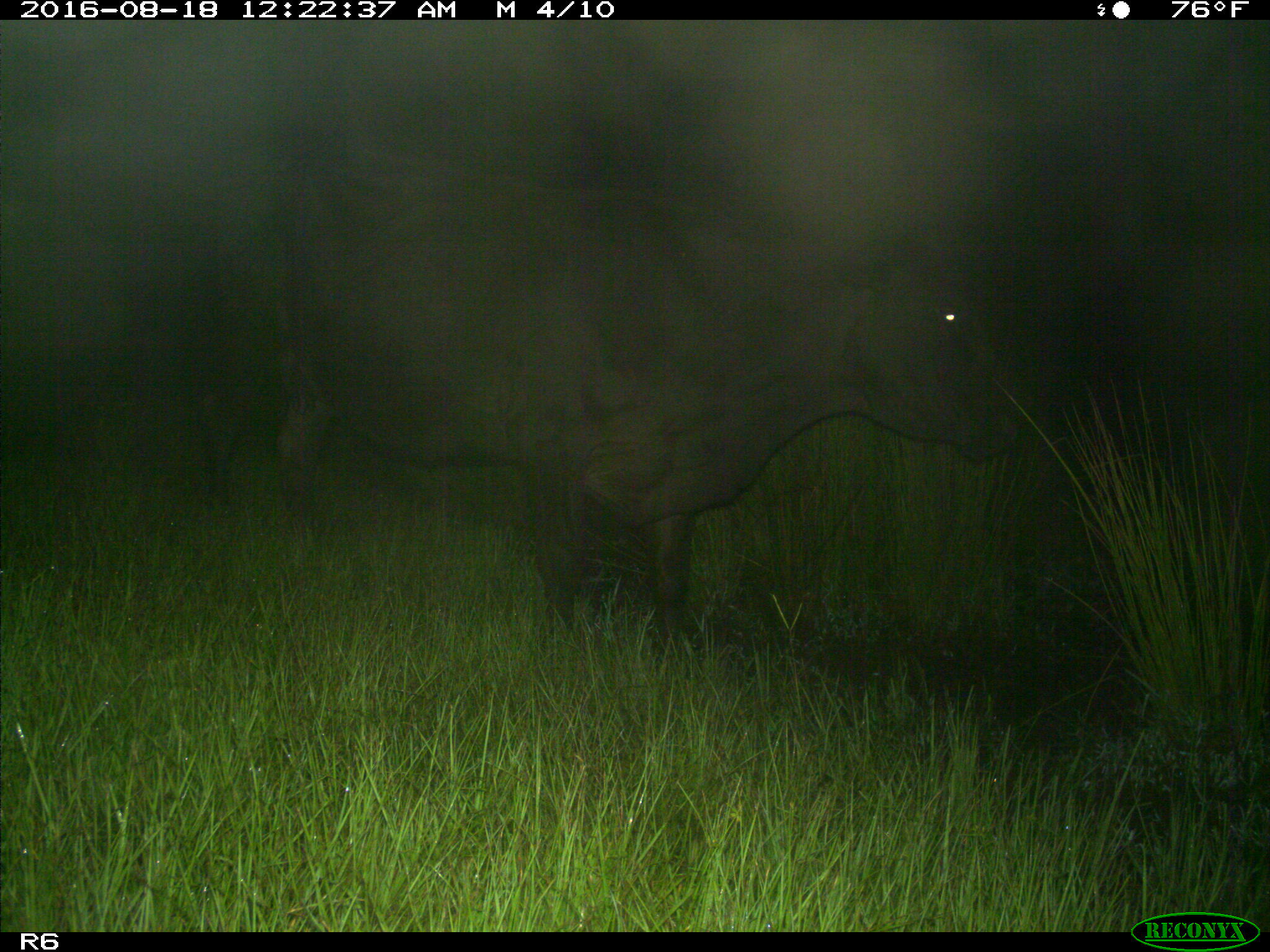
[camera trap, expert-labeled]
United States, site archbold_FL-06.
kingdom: Animalia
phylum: Chordata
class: Mammalia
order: Artiodactyla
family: Bovidae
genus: Bos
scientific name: Bos taurus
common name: domestic cow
Bos taurus (domestic cow).